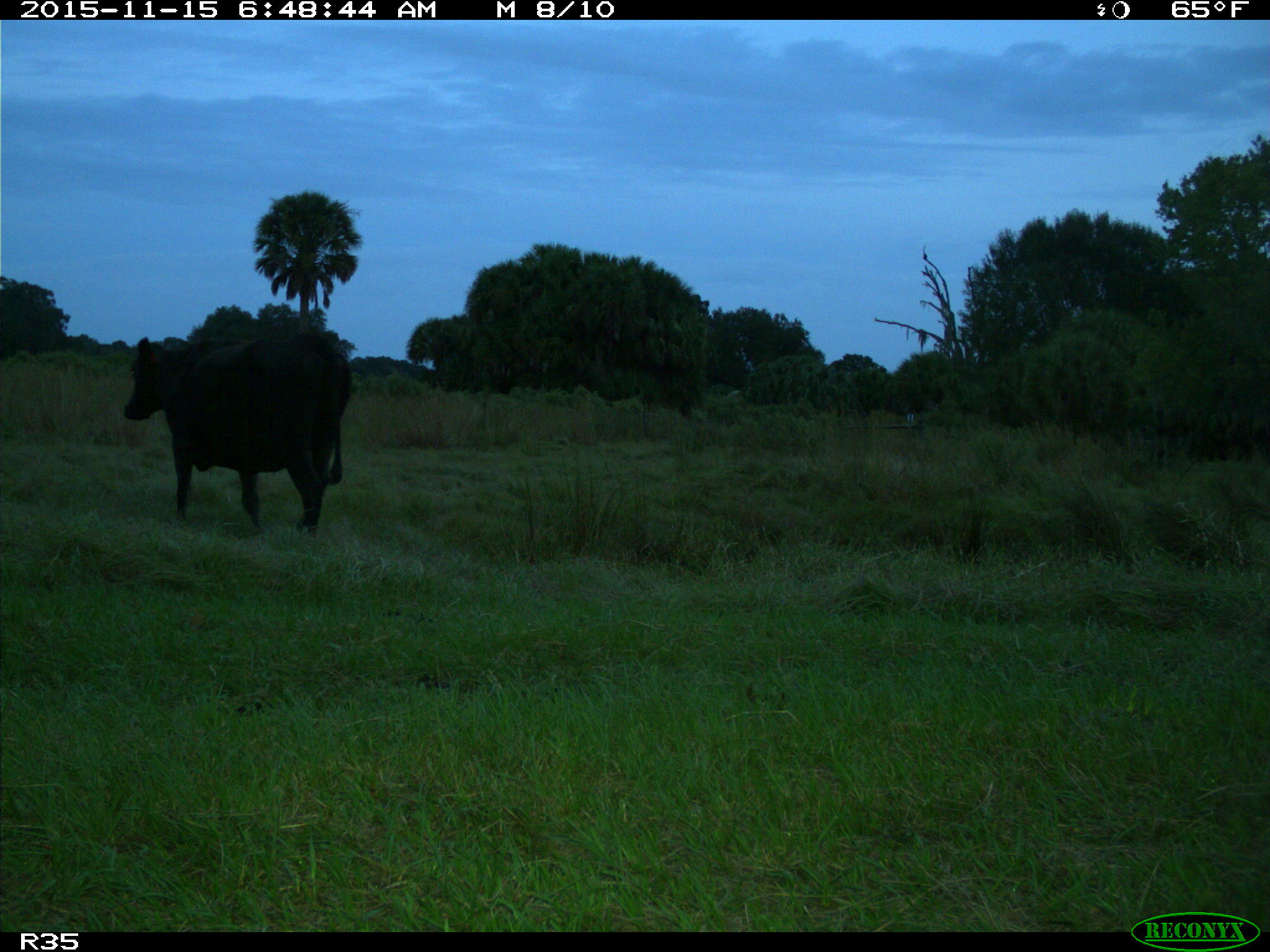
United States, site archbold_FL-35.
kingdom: Animalia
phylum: Chordata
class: Mammalia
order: Artiodactyla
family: Bovidae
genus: Bos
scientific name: Bos taurus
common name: domestic cow